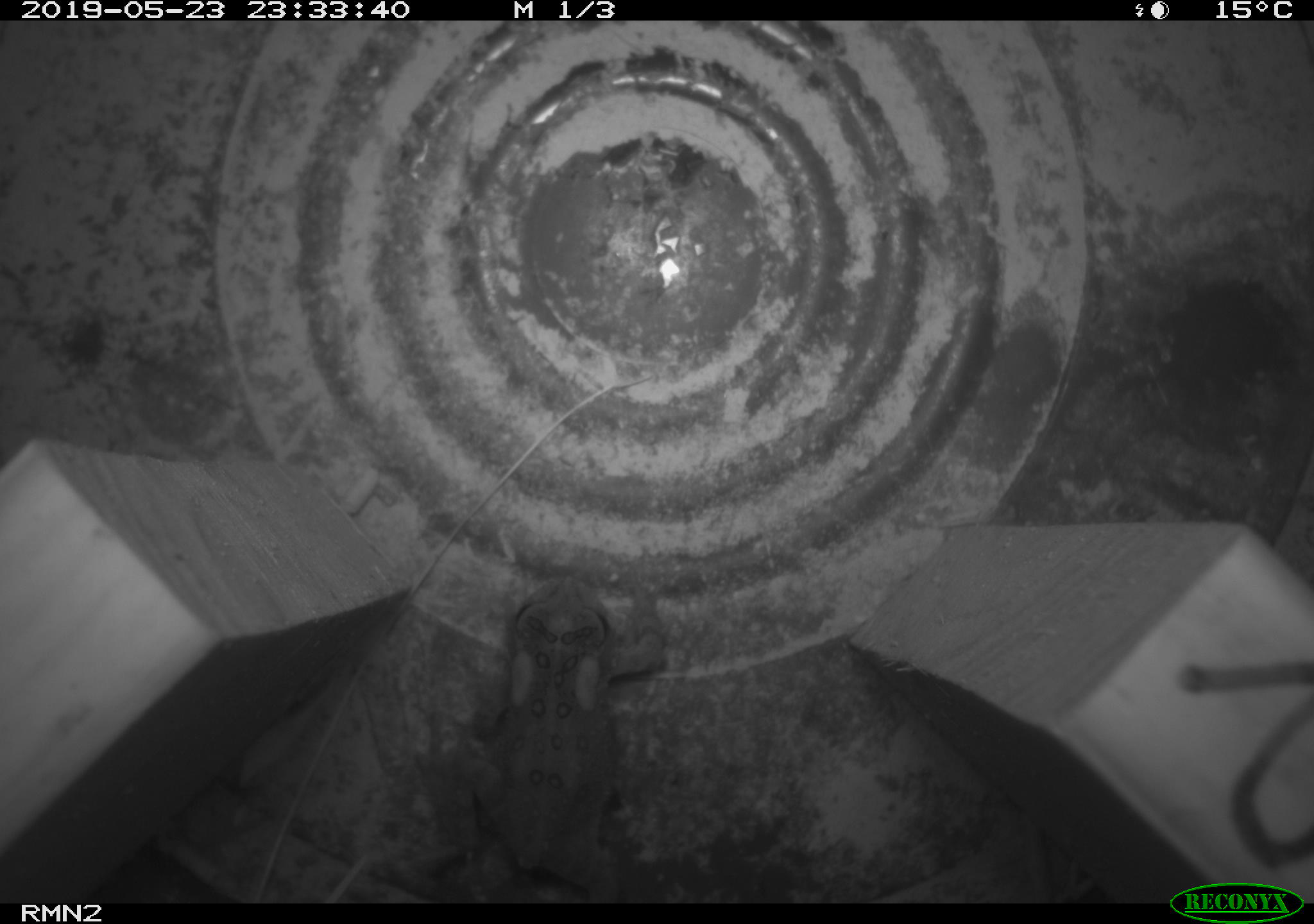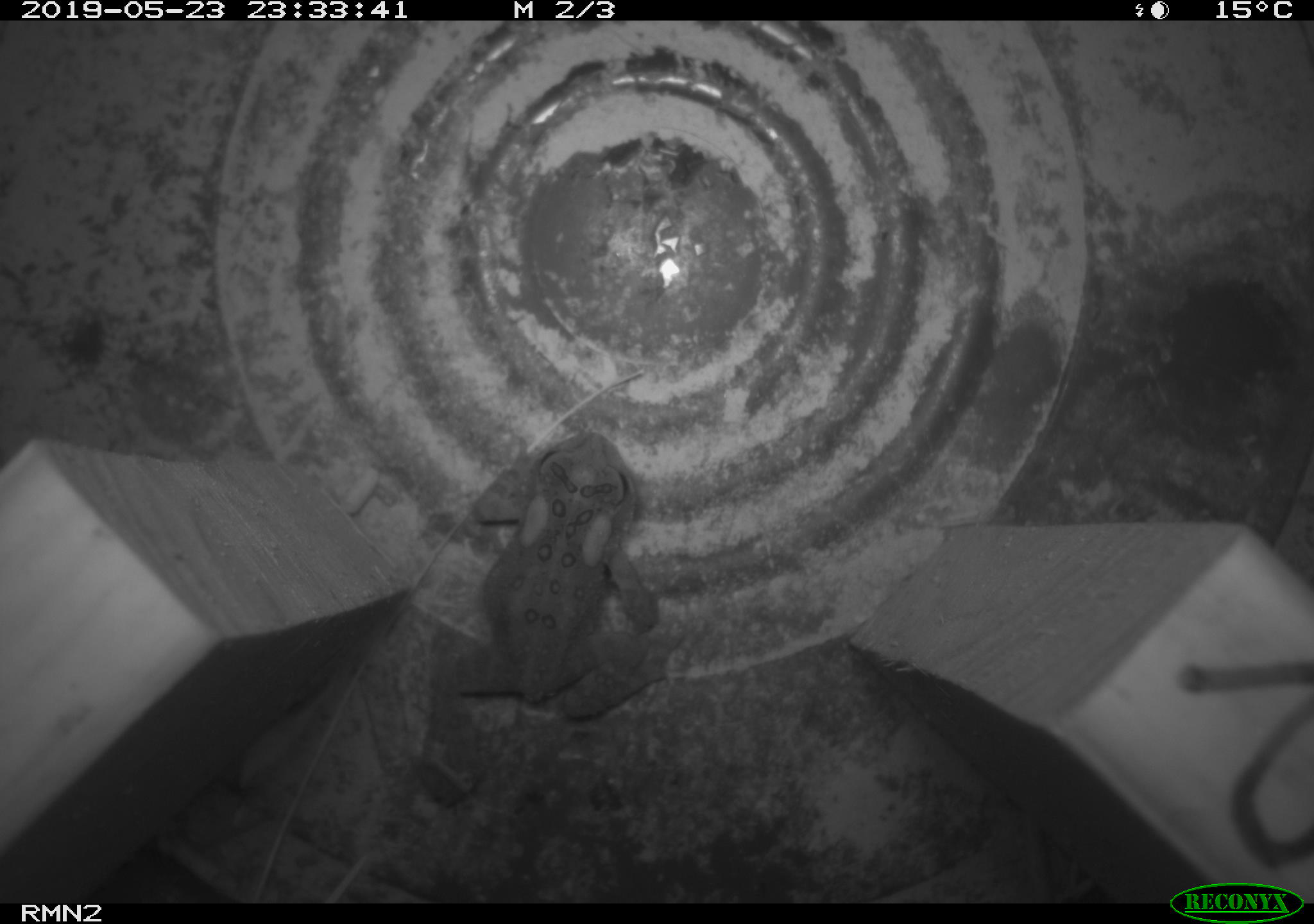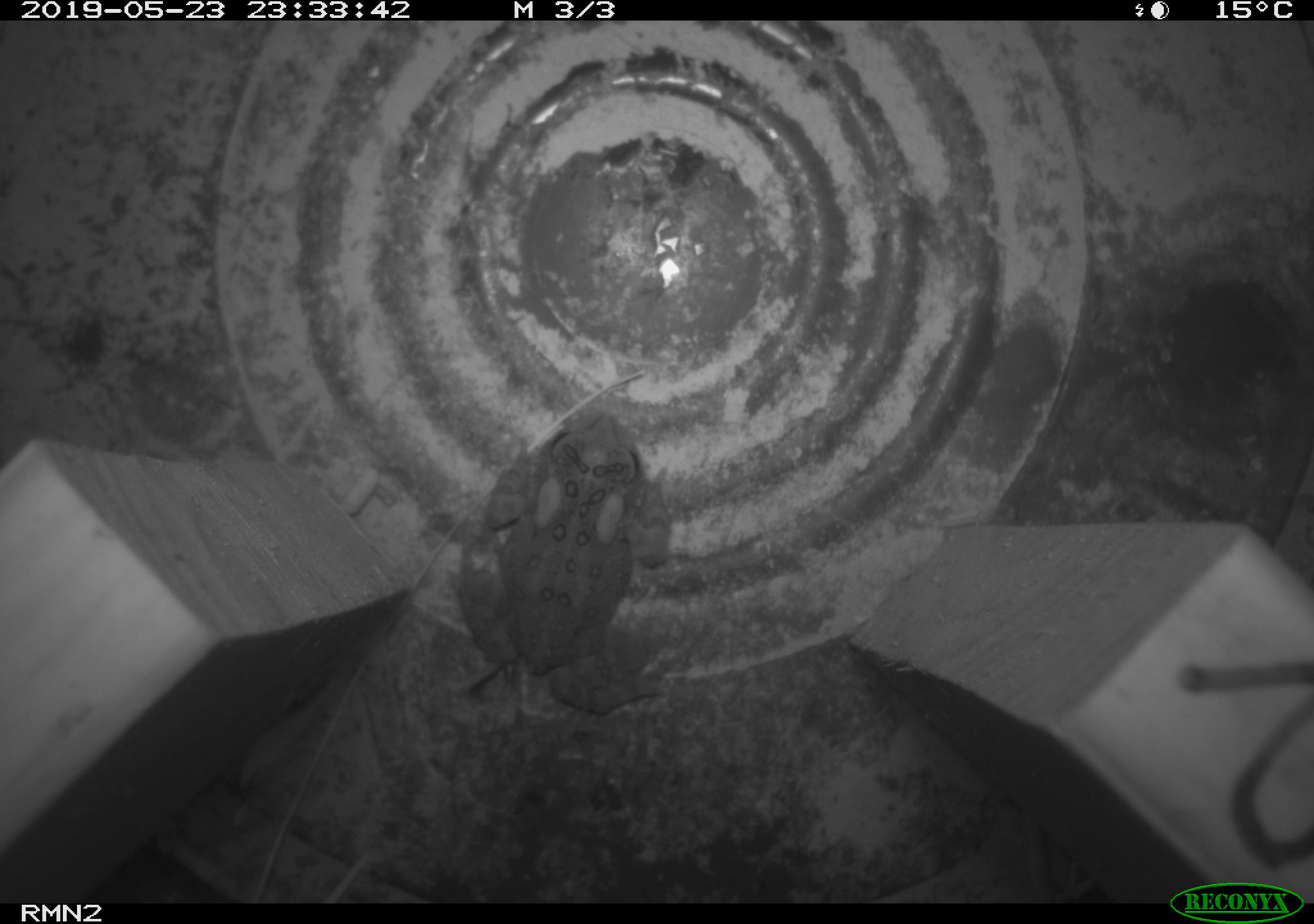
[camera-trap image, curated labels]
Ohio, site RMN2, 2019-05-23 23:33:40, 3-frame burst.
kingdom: Animalia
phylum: Chordata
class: Amphibia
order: Anura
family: Bufonidae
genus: Anaxyrus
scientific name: Anaxyrus americanus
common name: american toad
American toad (Anaxyrus americanus).